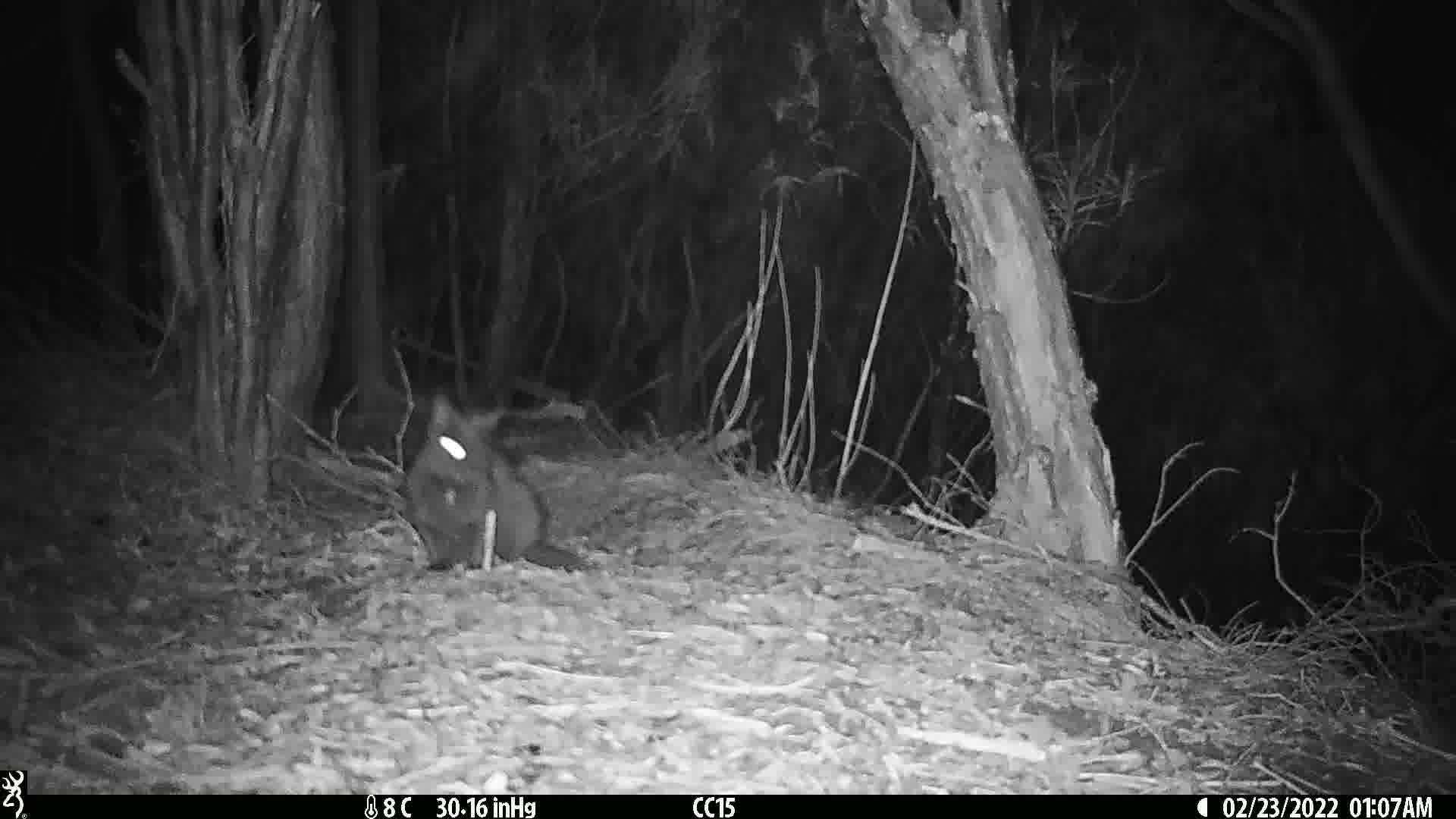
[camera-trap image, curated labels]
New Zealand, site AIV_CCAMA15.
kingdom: Animalia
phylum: Chordata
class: Mammalia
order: Carnivora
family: Felidae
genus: Felis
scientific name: Felis catus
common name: domestic cat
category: cat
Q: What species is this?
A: Cat (domestic cat) (Felis catus).